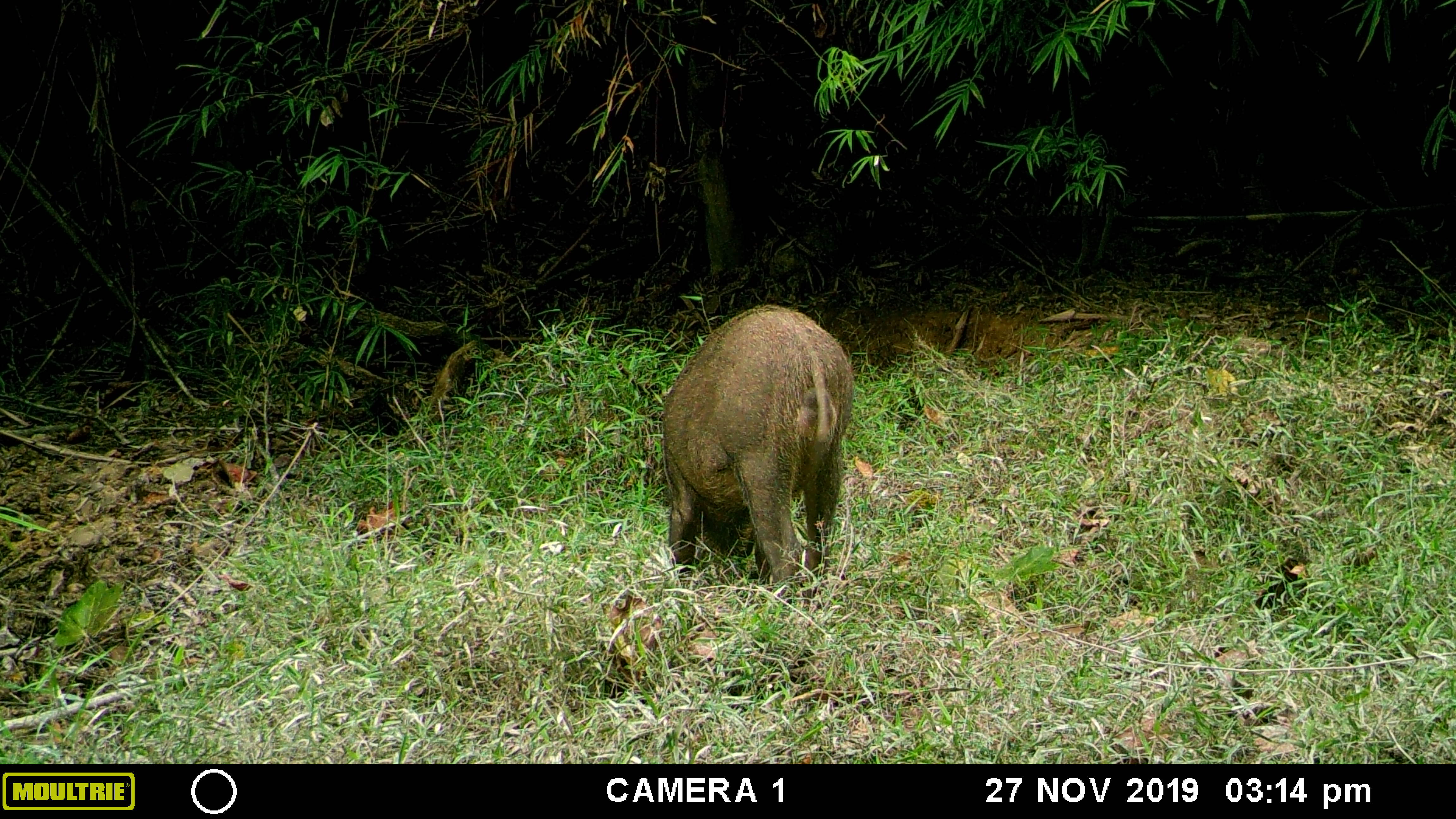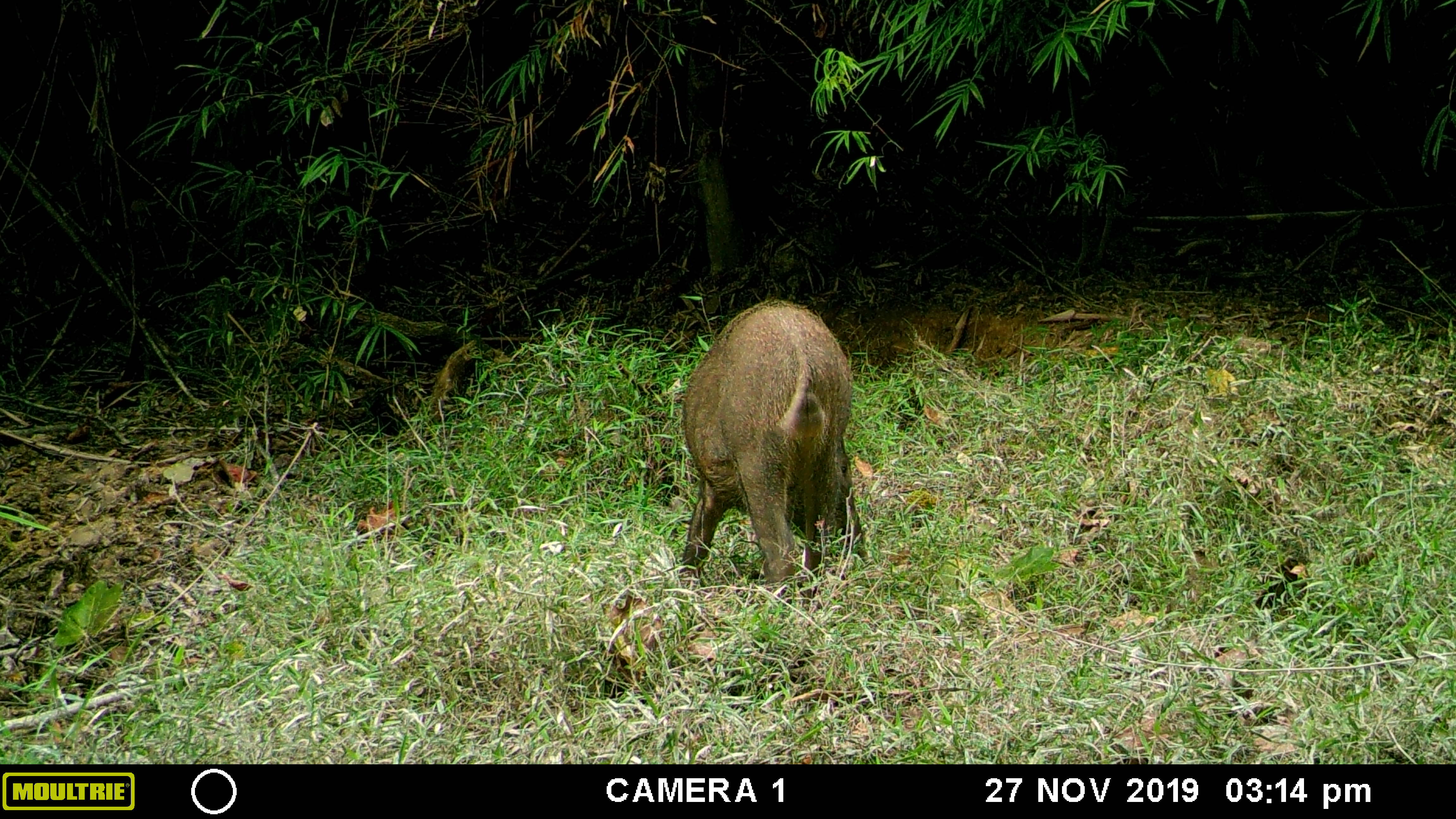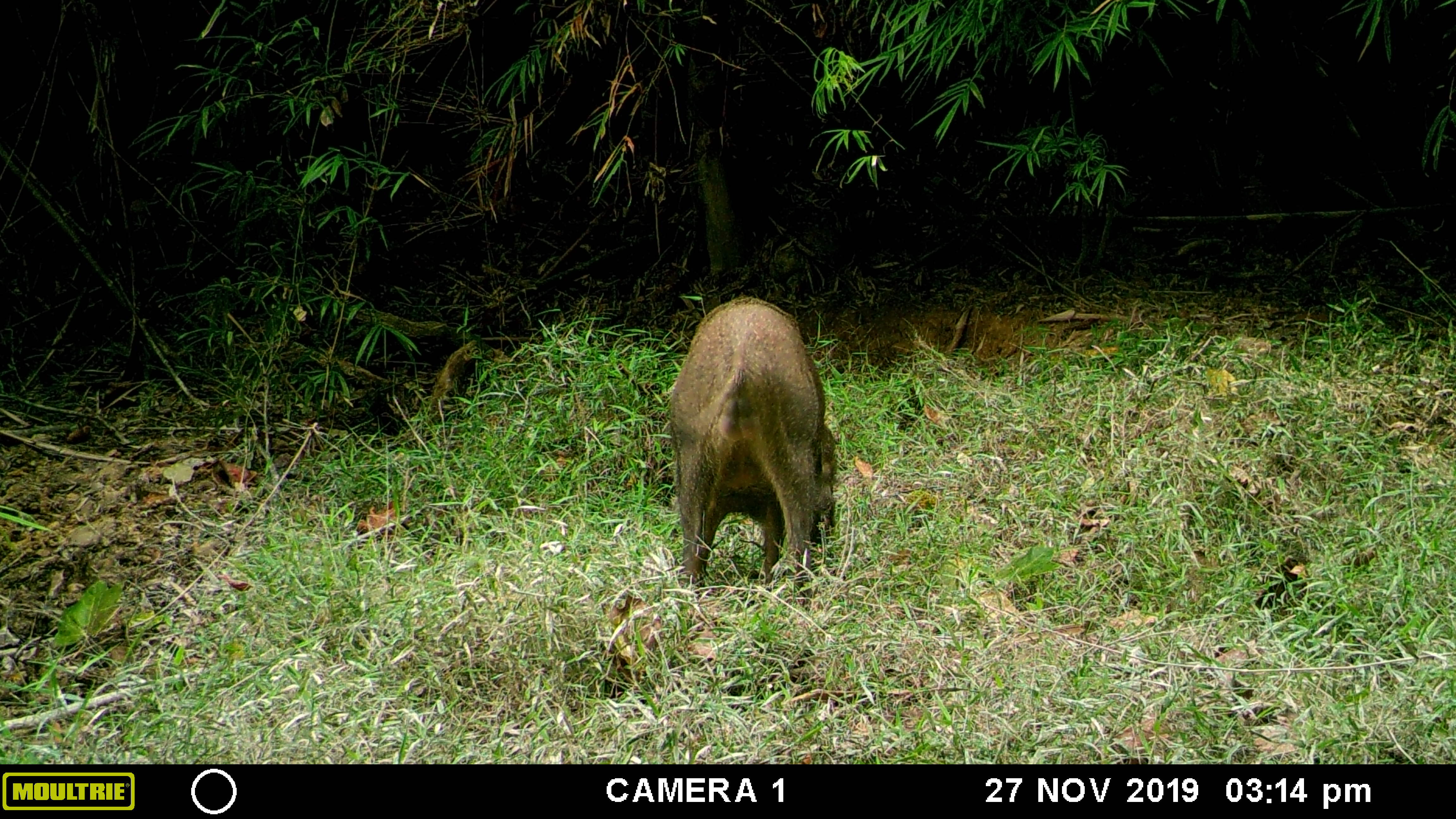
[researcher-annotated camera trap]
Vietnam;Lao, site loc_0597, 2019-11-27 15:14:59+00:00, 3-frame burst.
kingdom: Animalia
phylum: Chordata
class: Mammalia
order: Artiodactyla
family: Suidae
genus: Sus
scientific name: Sus scrofa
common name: eurasian wild pig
Eurasian wild pig (Sus scrofa). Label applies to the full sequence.